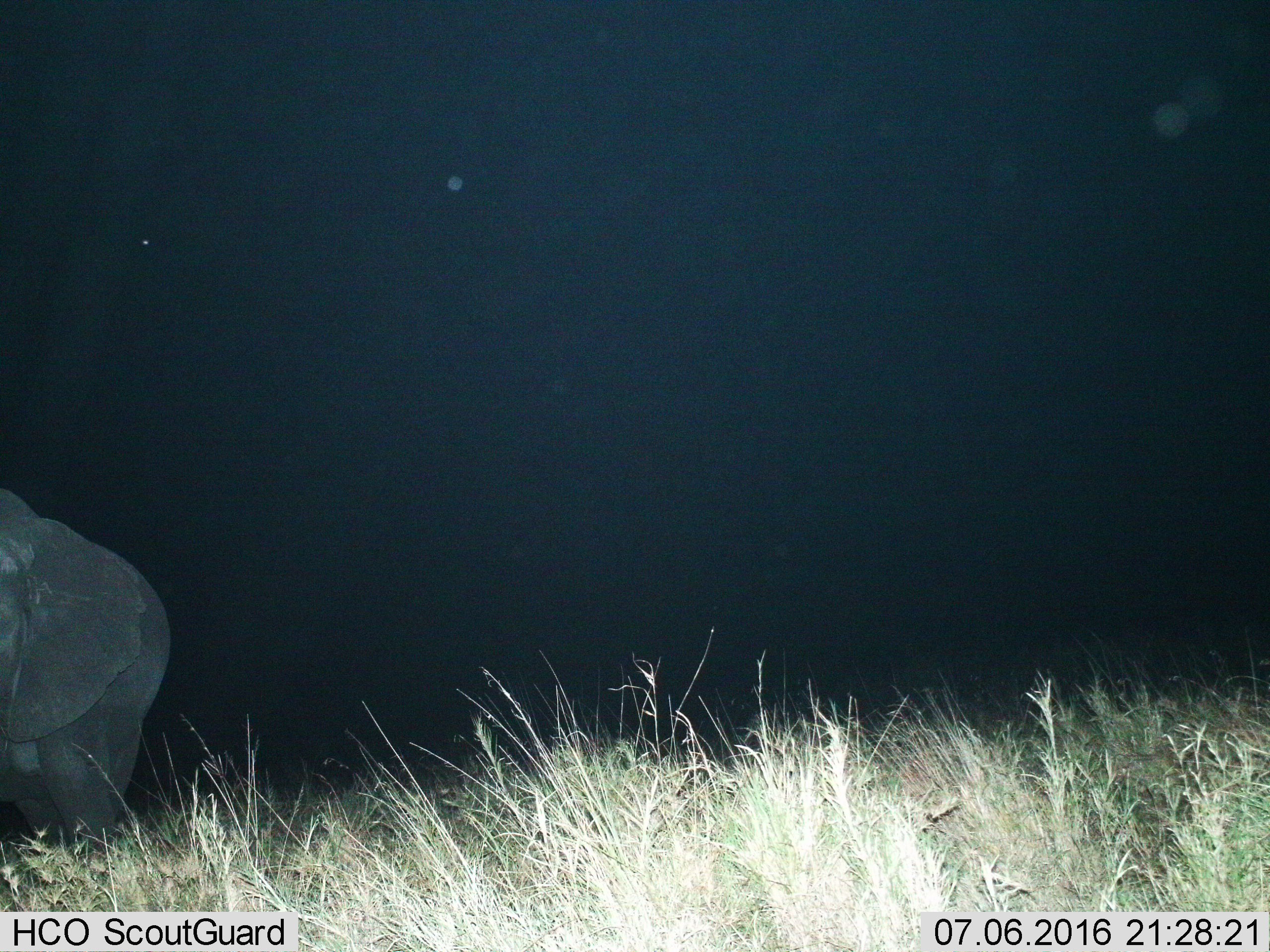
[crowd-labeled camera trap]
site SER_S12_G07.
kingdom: Animalia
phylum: Chordata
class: Mammalia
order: Proboscidea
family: Elephantidae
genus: Loxodonta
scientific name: Loxodonta africana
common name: african bush elephant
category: elephant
Elephant (african bush elephant) (Loxodonta africana), count 1. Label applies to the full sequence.